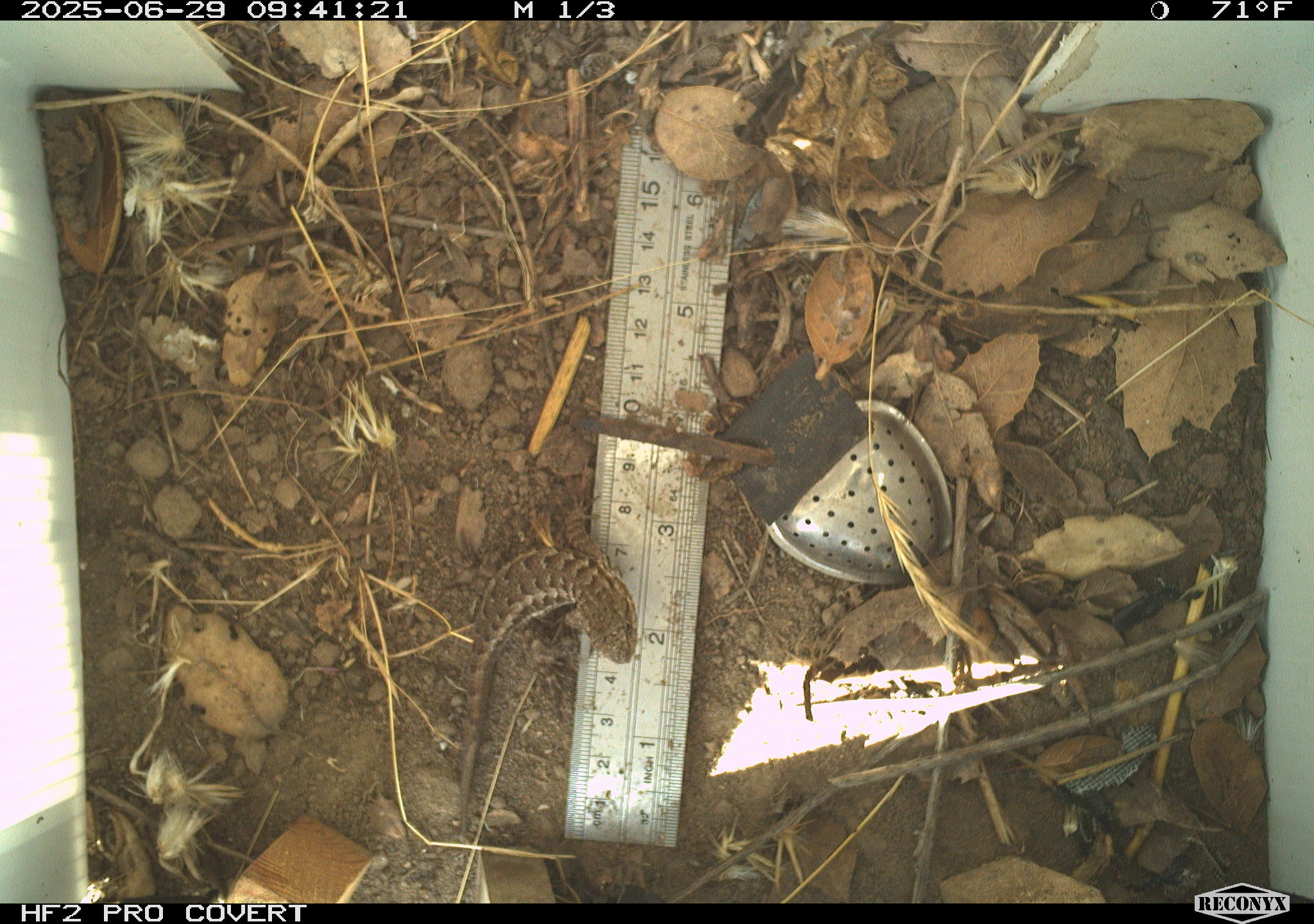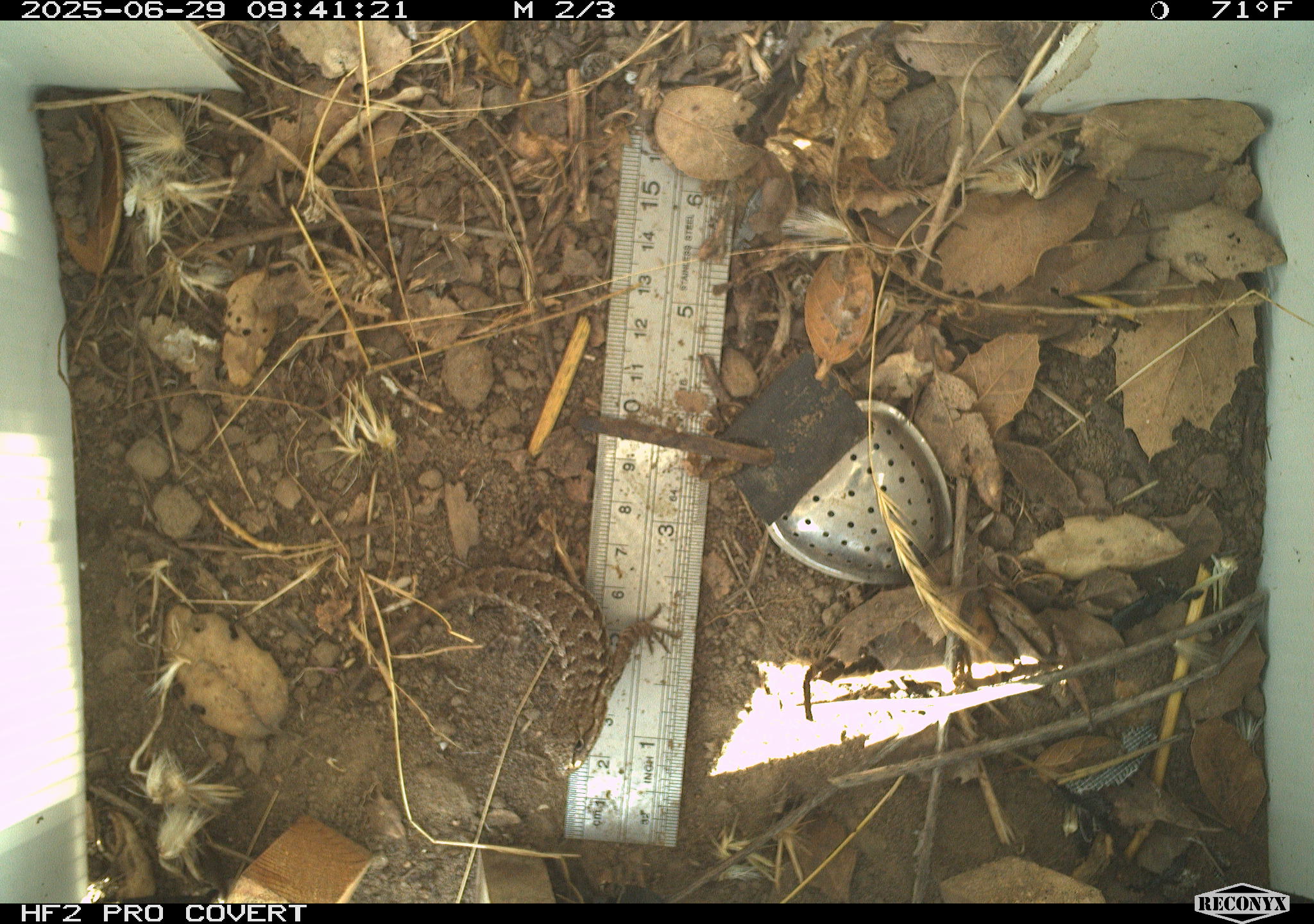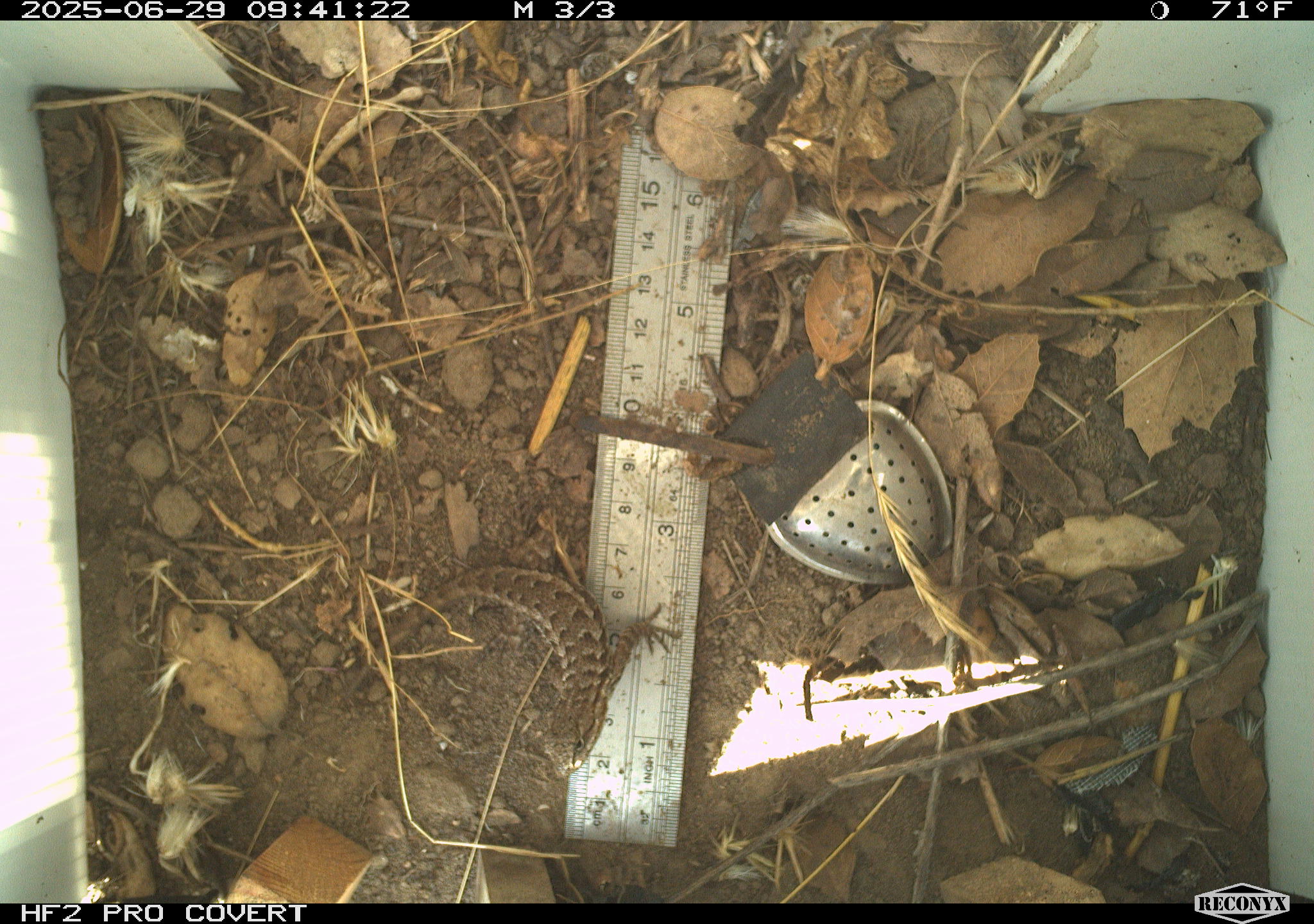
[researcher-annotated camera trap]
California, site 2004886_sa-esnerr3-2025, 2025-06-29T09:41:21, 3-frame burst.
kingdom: Animalia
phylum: Chordata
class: Reptilia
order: Squamata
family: Phrynosomatidae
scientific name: Phrynosomatidae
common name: north american spiny lizards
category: sceloporus/uta species